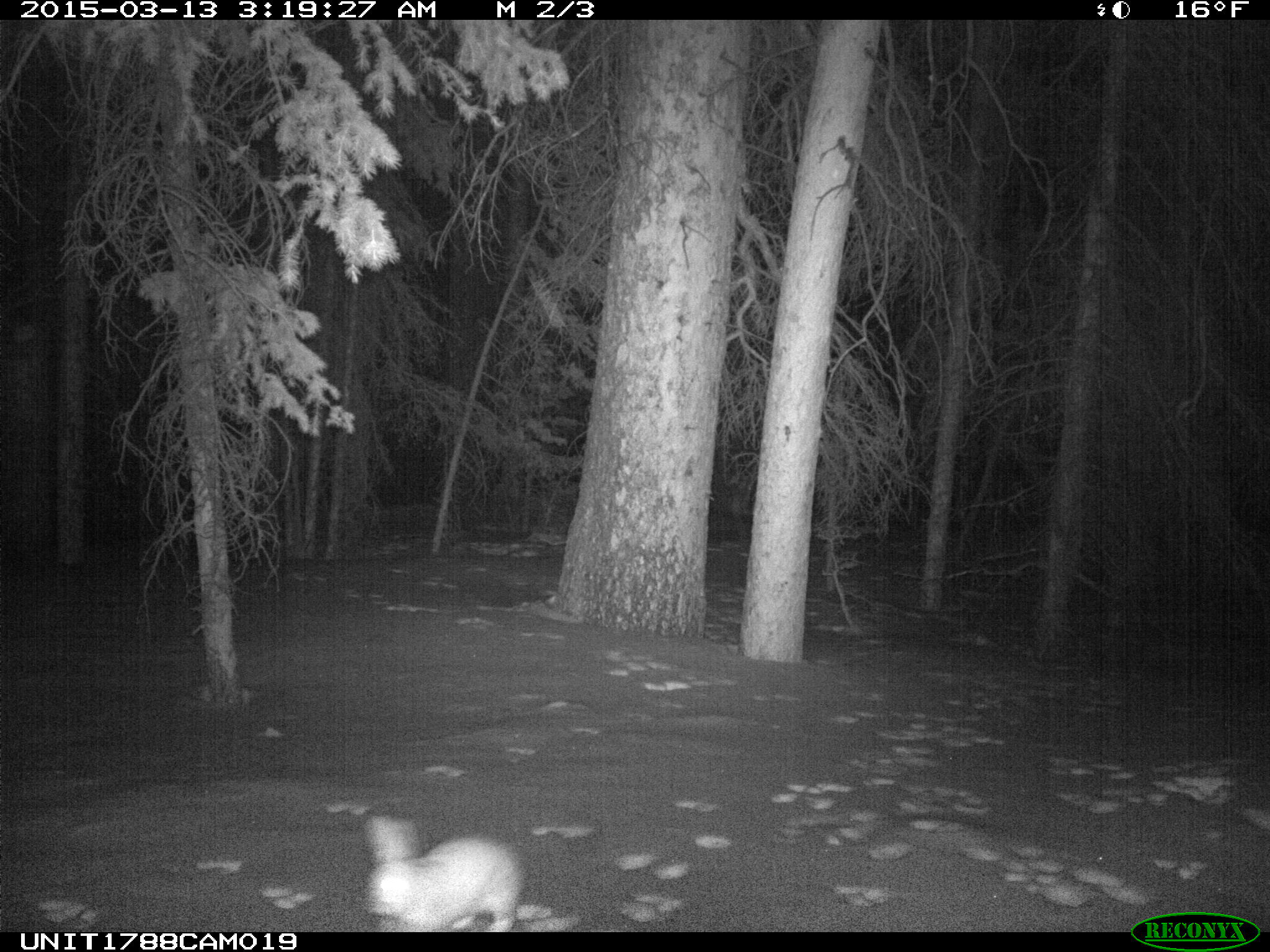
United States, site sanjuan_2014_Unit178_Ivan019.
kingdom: Animalia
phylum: Chordata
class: Mammalia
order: Lagomorpha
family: Leporidae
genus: Lepus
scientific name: Lepus americanus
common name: snowshoe hare